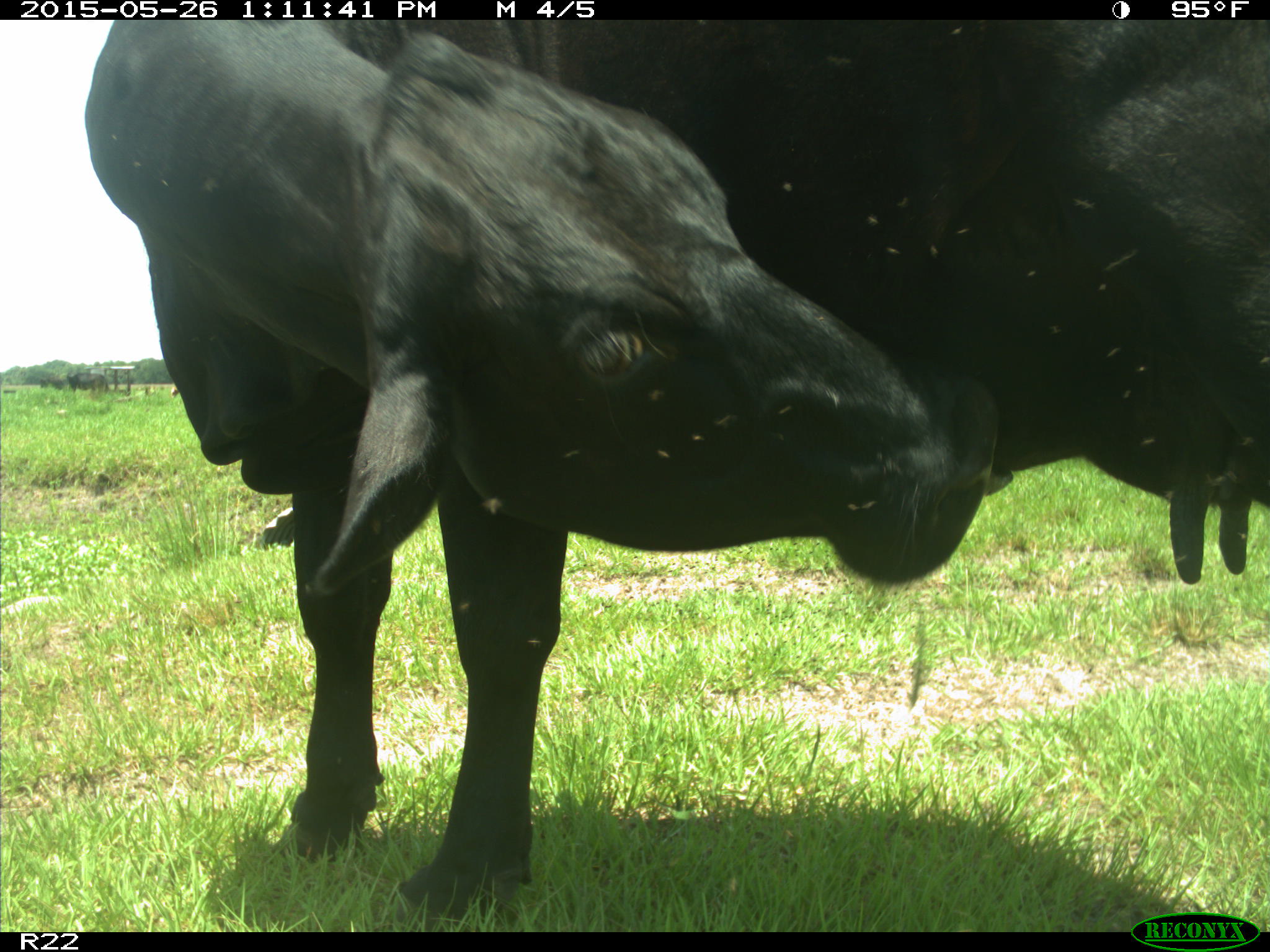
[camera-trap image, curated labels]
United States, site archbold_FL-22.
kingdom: Animalia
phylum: Chordata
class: Mammalia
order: Artiodactyla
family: Bovidae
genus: Bos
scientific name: Bos taurus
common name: domestic cow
Bos taurus (domestic cow).